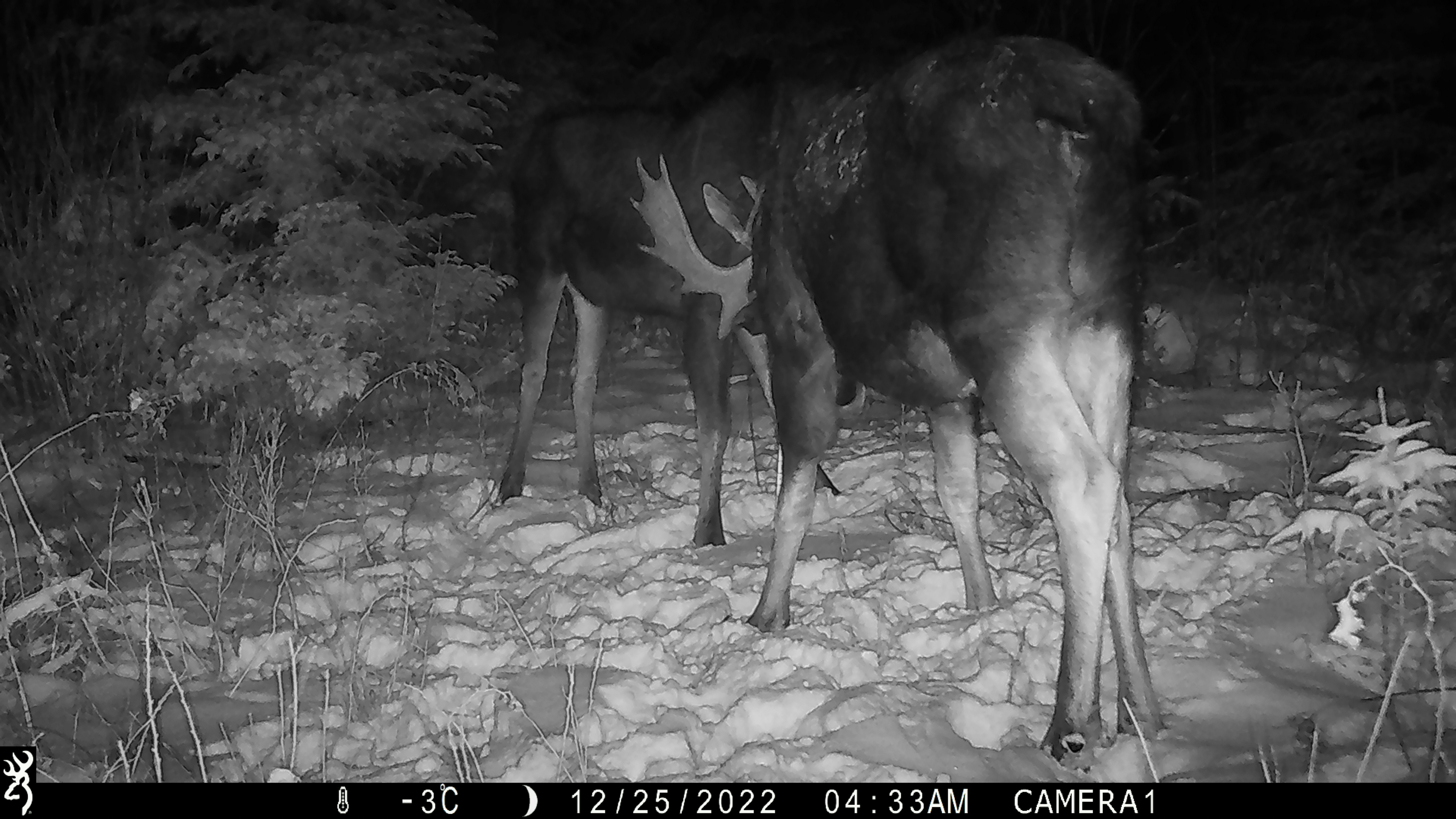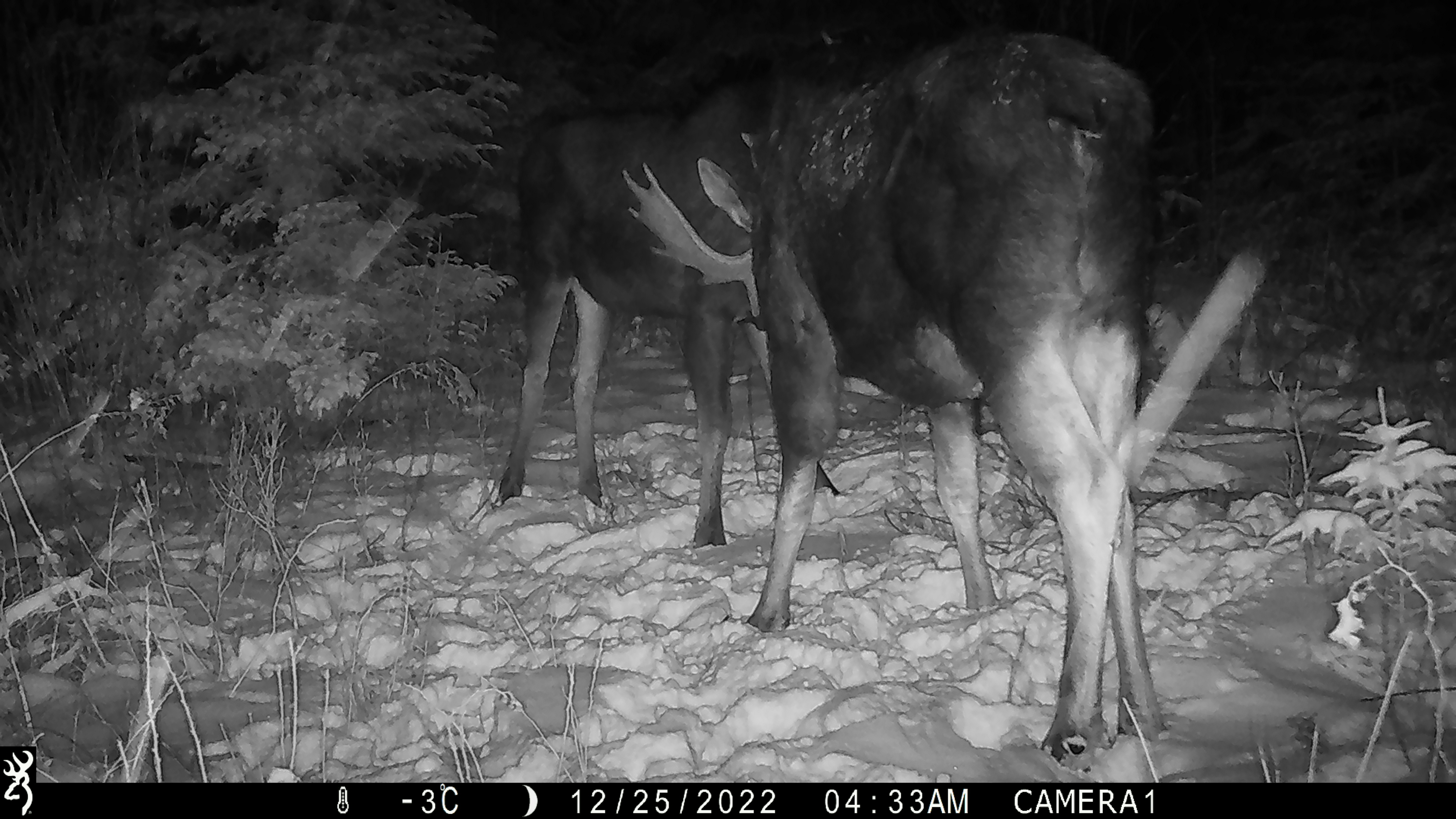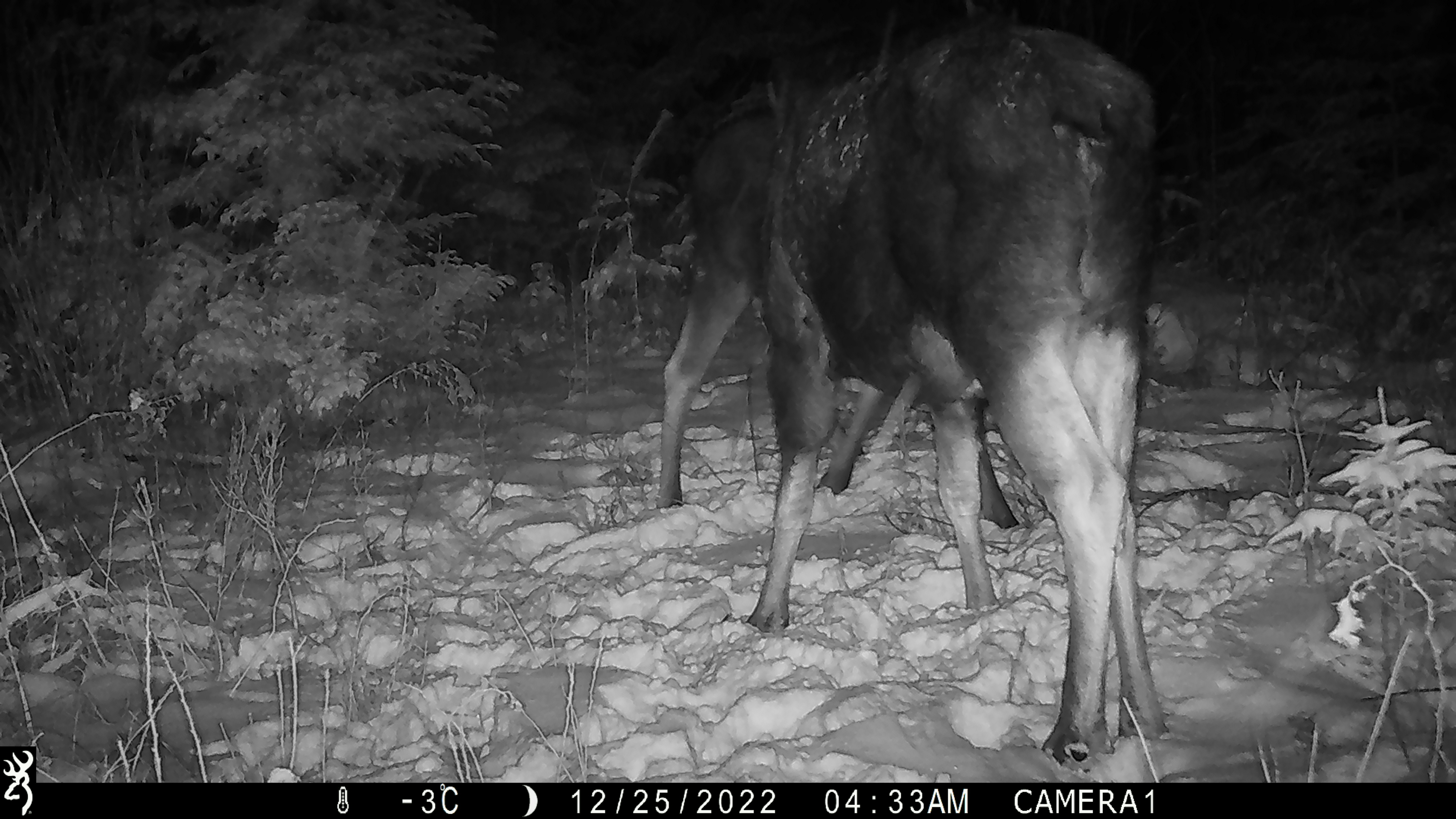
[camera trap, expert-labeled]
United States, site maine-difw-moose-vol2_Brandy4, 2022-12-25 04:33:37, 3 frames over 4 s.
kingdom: Animalia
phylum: Chordata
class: Mammalia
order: Artiodactyla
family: Cervidae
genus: Alces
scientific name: Alces alces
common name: moose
Moose (Alces alces).